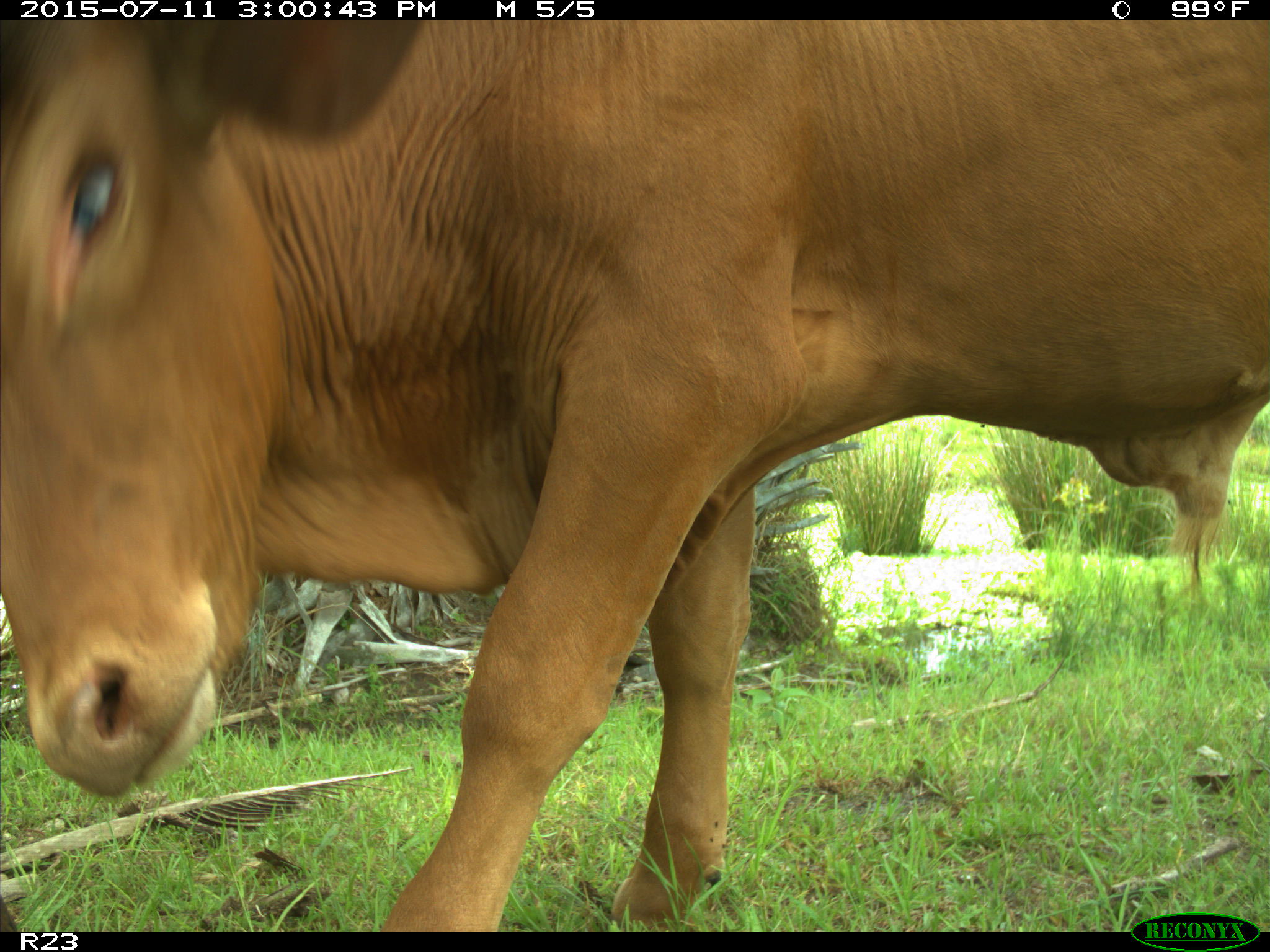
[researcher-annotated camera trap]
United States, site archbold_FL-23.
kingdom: Animalia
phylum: Chordata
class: Mammalia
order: Artiodactyla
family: Bovidae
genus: Bos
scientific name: Bos taurus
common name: domestic cow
Bos taurus (domestic cow).